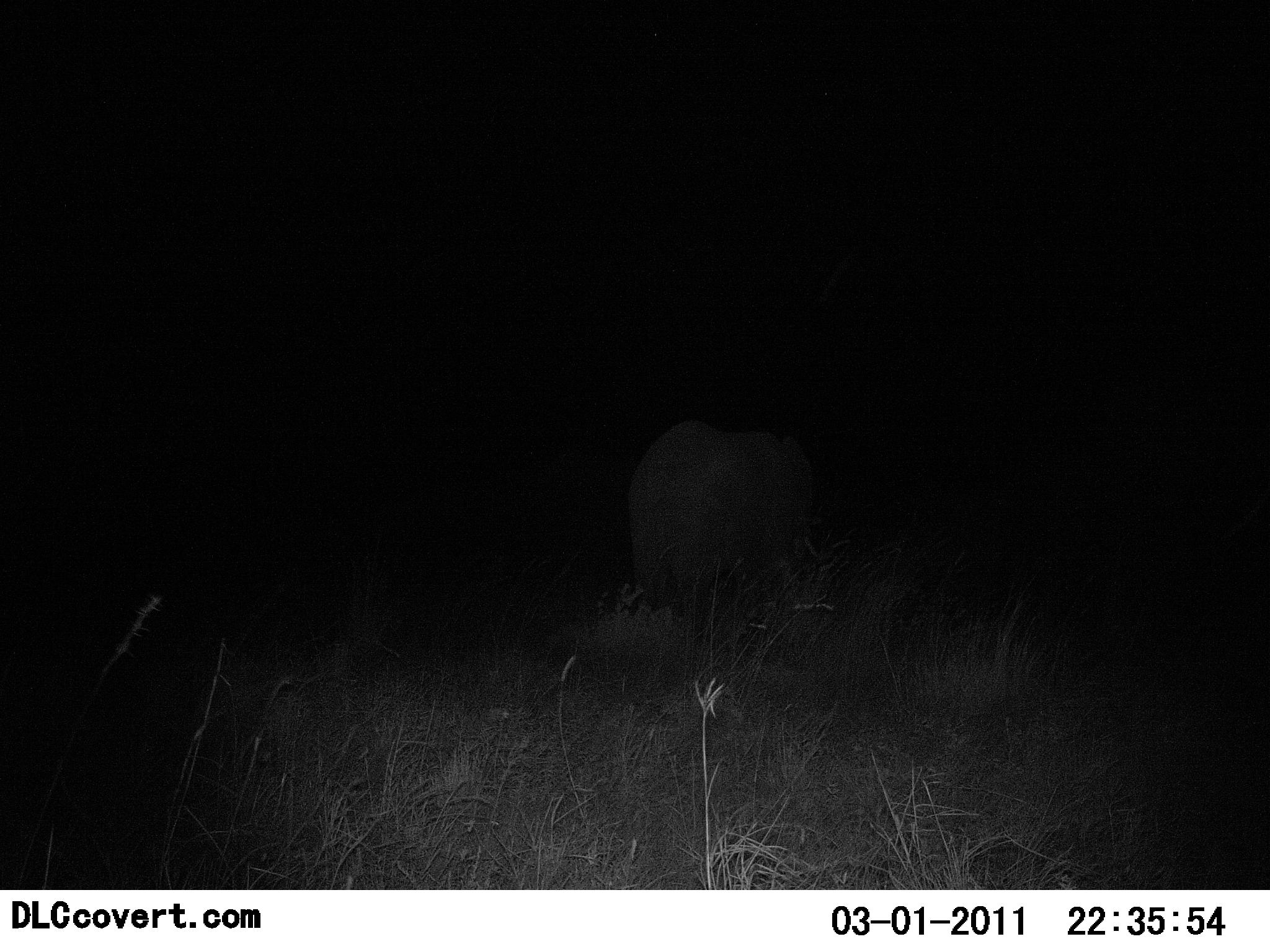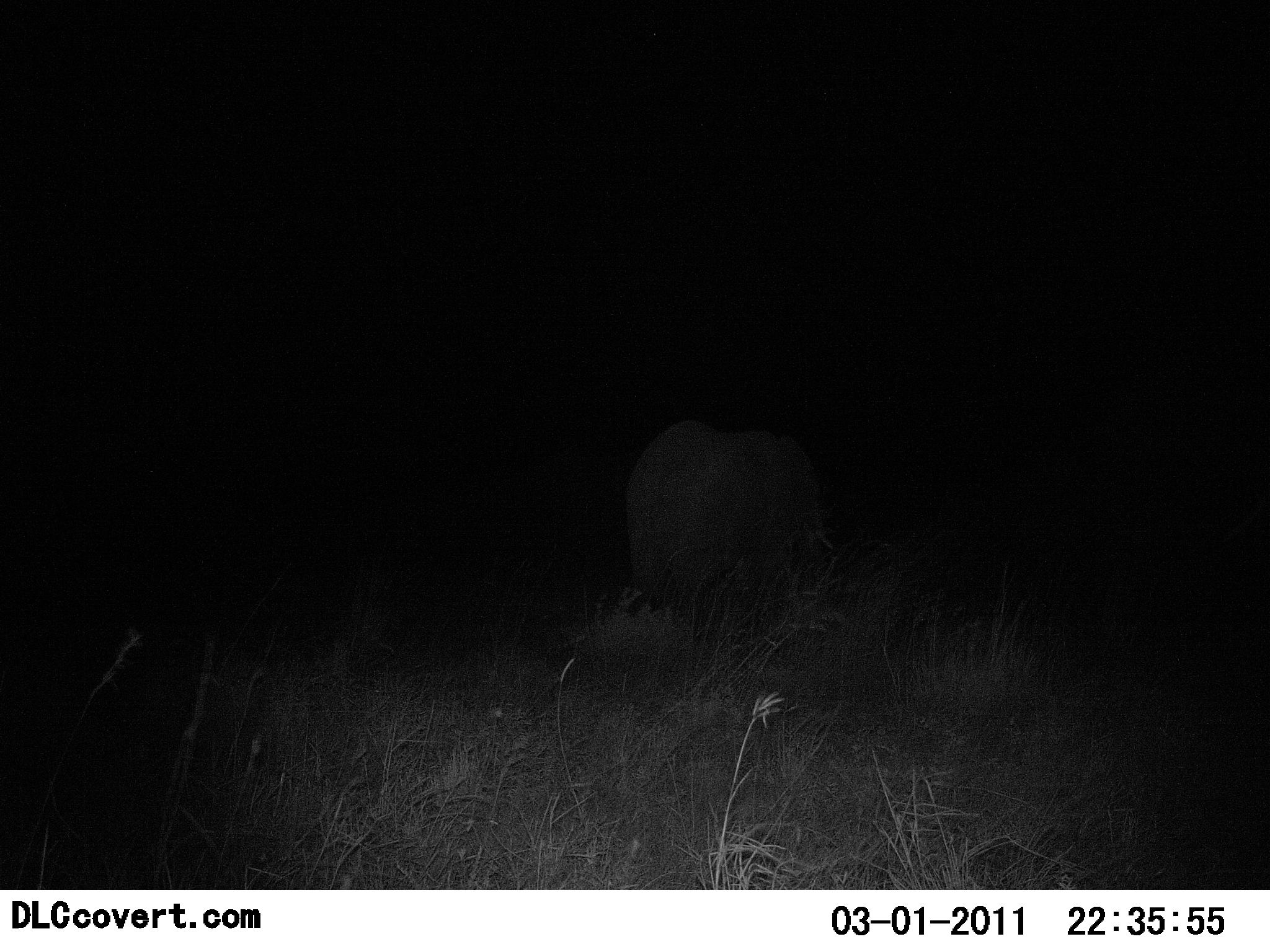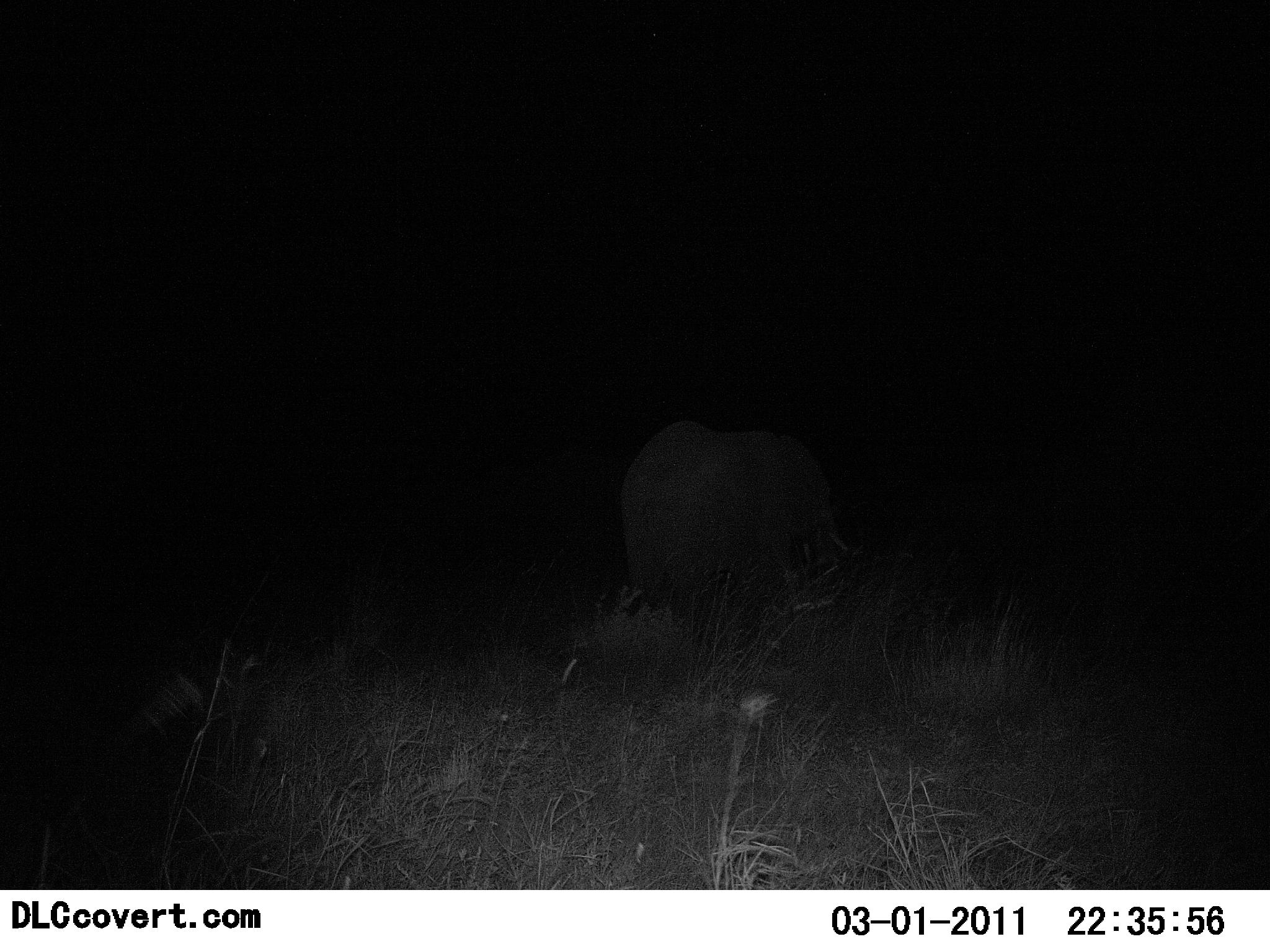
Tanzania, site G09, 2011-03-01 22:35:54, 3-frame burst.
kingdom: Animalia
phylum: Chordata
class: Mammalia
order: Proboscidea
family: Elephantidae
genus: Loxodonta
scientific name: Loxodonta africana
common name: african bush elephant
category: elephant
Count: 1.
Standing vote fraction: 77%.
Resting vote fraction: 0%.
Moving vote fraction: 15%.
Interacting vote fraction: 0%.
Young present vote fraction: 0%.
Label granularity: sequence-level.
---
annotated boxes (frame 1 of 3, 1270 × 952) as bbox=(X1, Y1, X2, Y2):
animal: bbox=(619, 413, 825, 613)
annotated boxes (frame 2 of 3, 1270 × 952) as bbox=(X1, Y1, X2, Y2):
animal: bbox=(619, 415, 833, 613)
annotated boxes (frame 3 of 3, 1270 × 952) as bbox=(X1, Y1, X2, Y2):
animal: bbox=(611, 415, 850, 613)